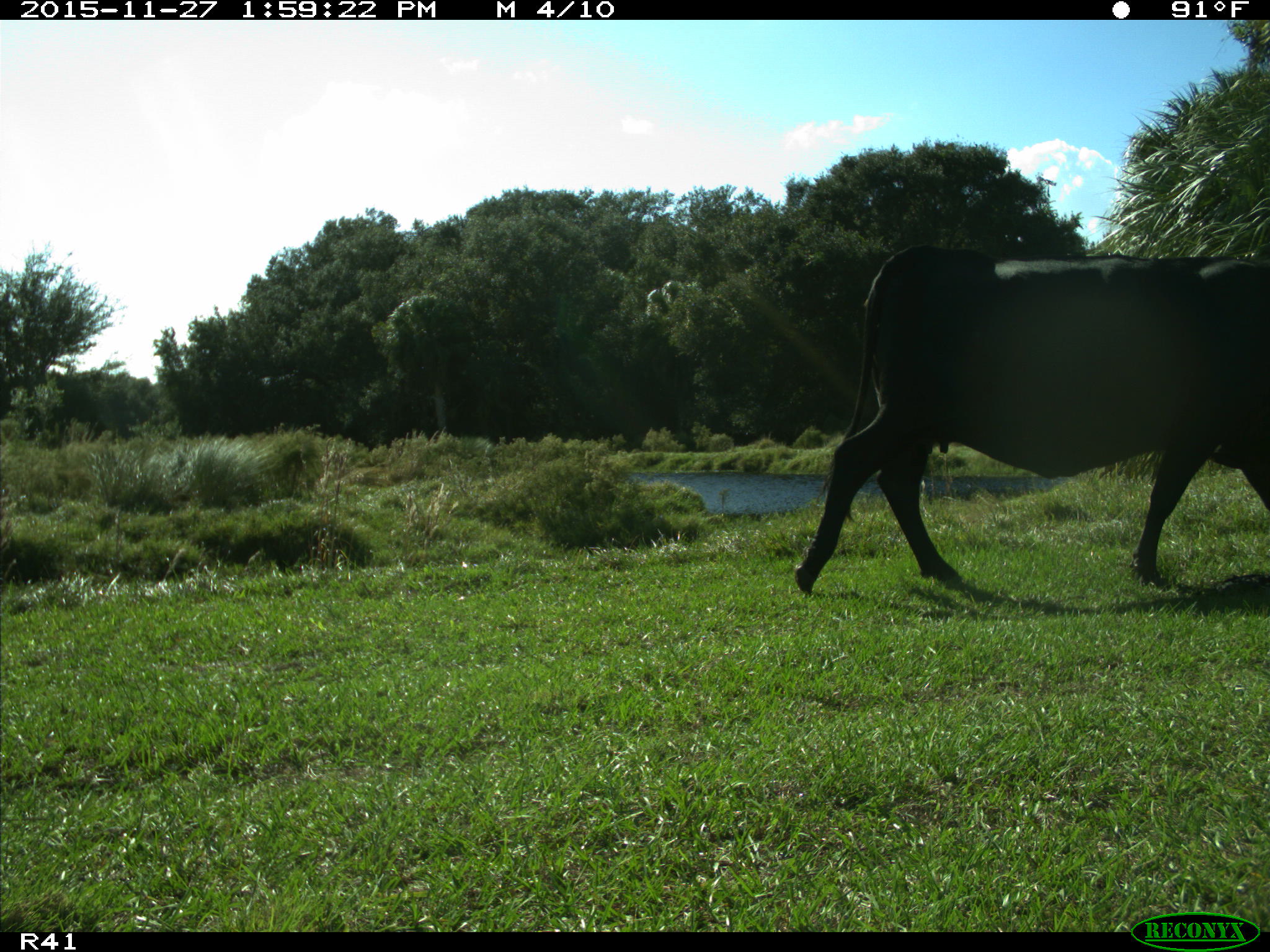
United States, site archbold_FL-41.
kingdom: Animalia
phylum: Chordata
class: Mammalia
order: Artiodactyla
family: Bovidae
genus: Bos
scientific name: Bos taurus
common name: domestic cow